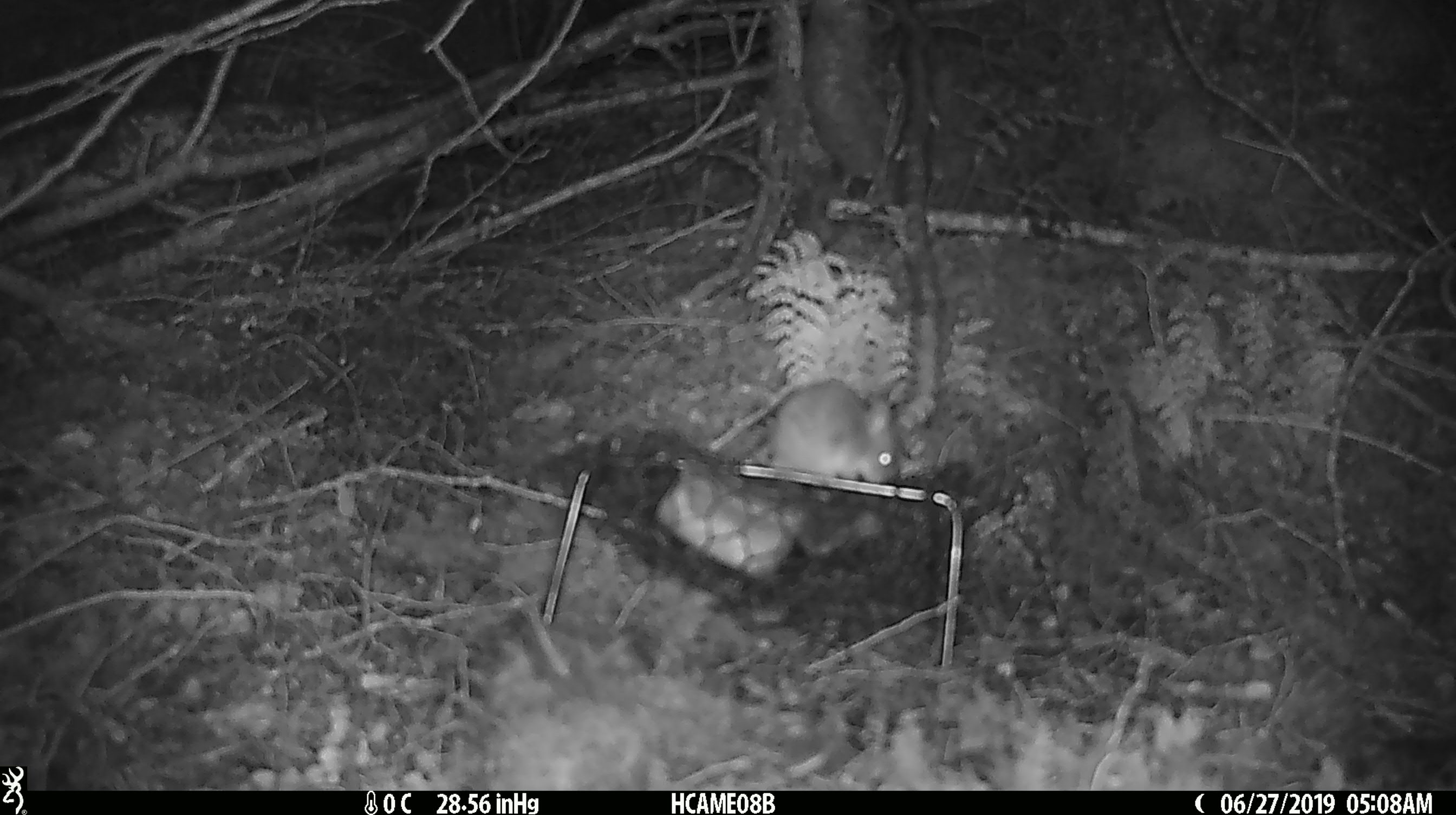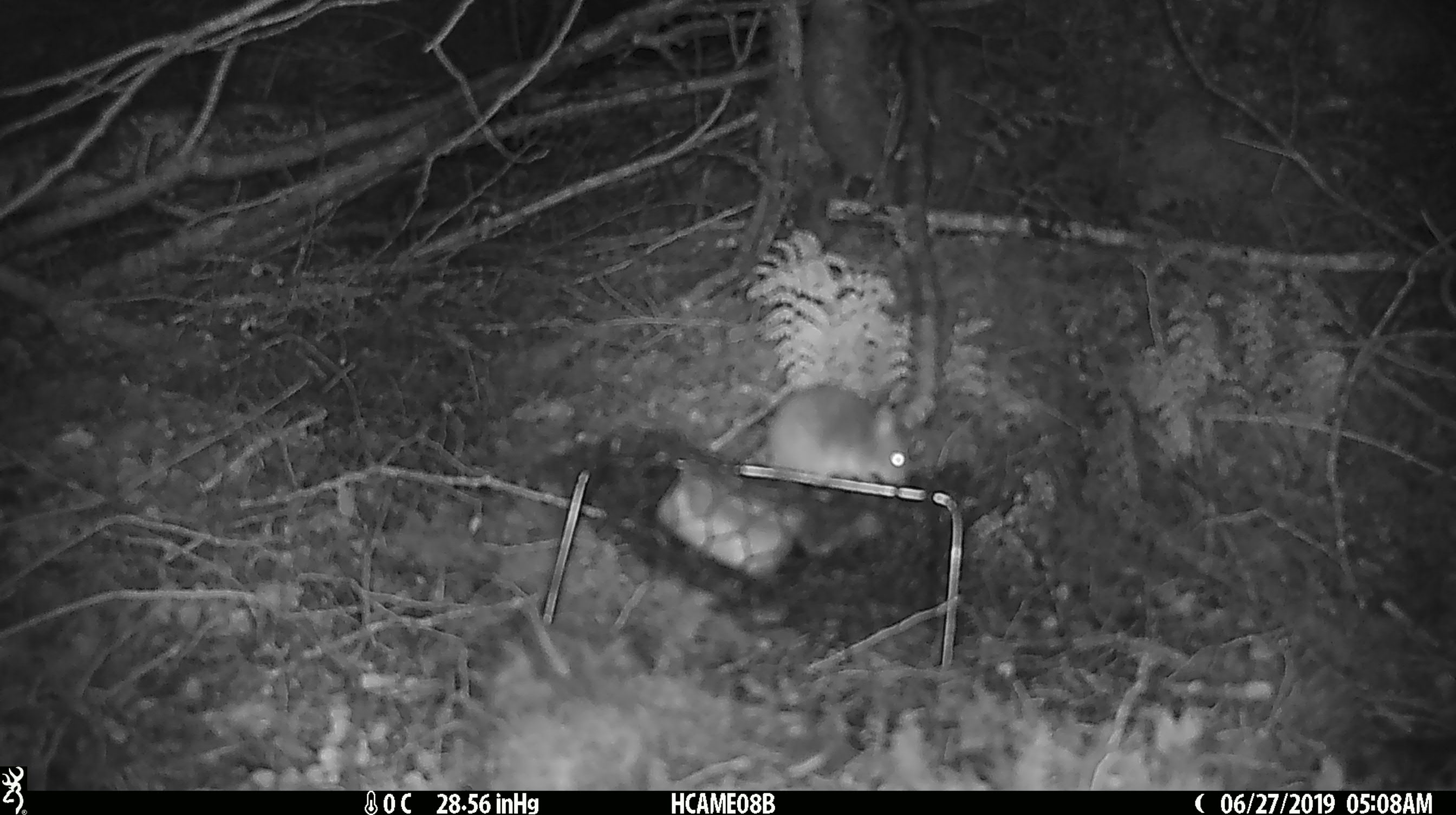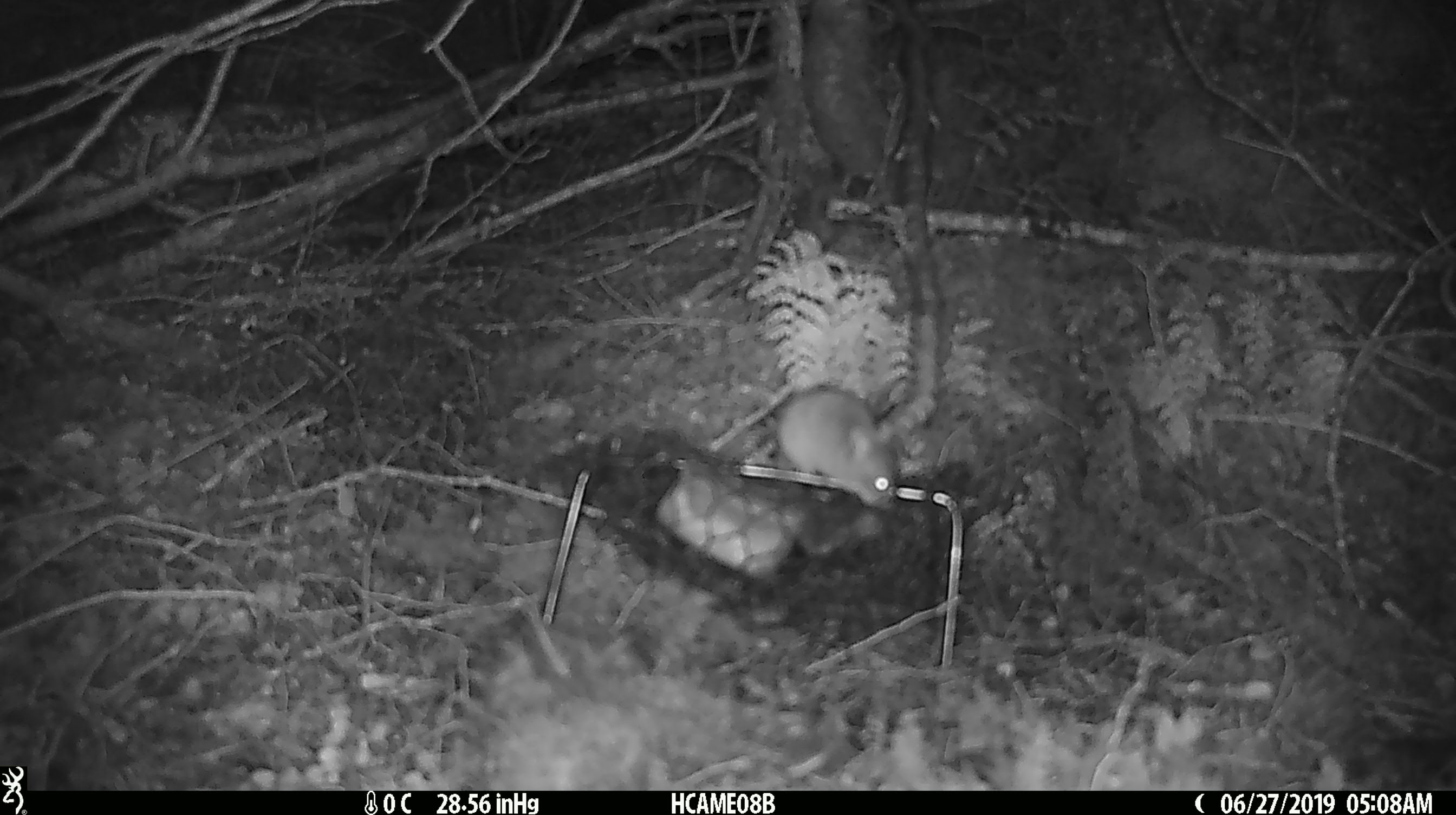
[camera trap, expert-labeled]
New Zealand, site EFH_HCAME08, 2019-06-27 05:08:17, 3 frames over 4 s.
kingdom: Animalia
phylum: Chordata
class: Mammalia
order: Rodentia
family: Muridae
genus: Mus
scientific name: Mus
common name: mouse